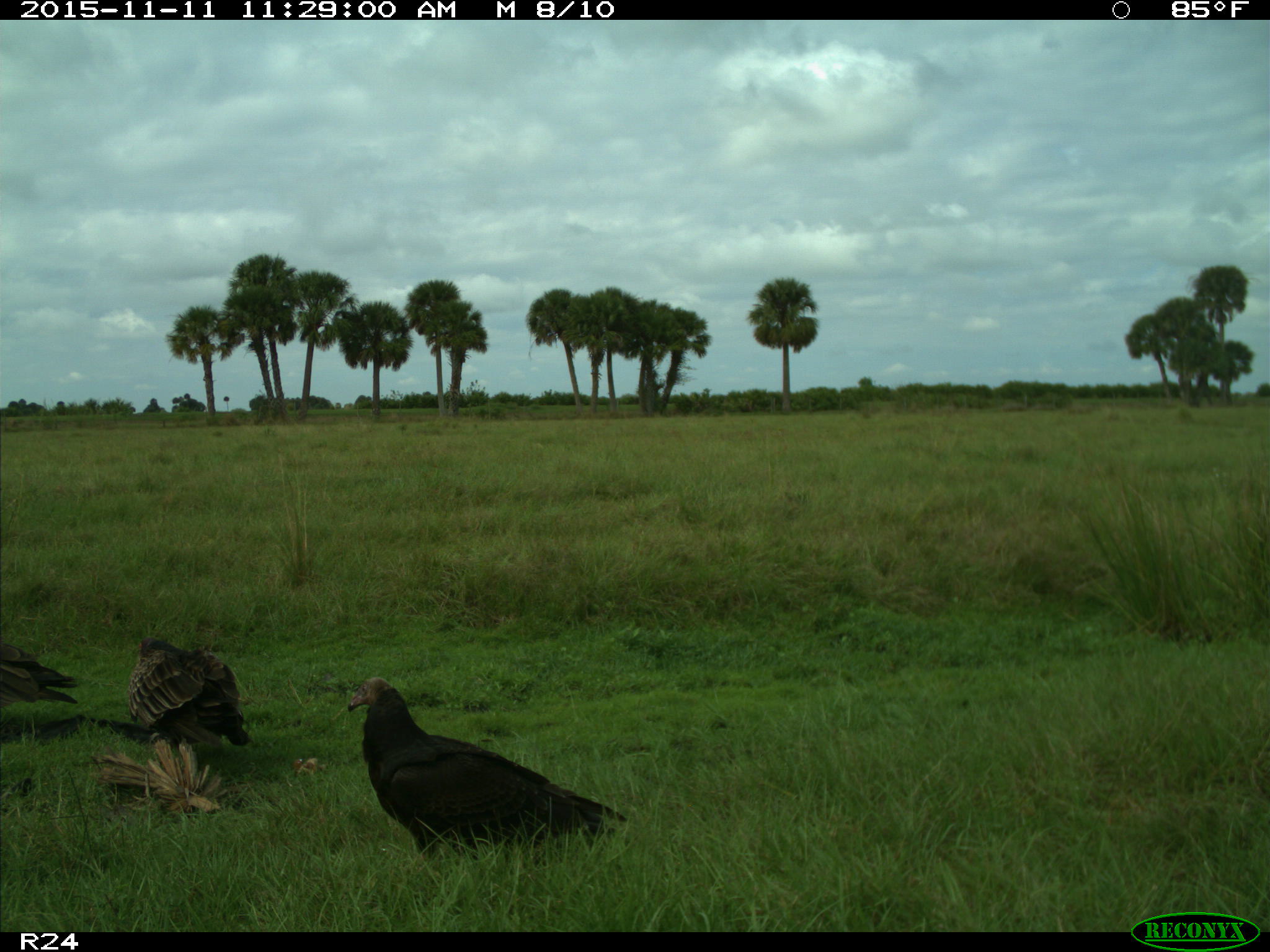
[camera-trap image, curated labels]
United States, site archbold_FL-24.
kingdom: Animalia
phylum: Chordata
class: Aves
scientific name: Aves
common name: birds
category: unidentified bird